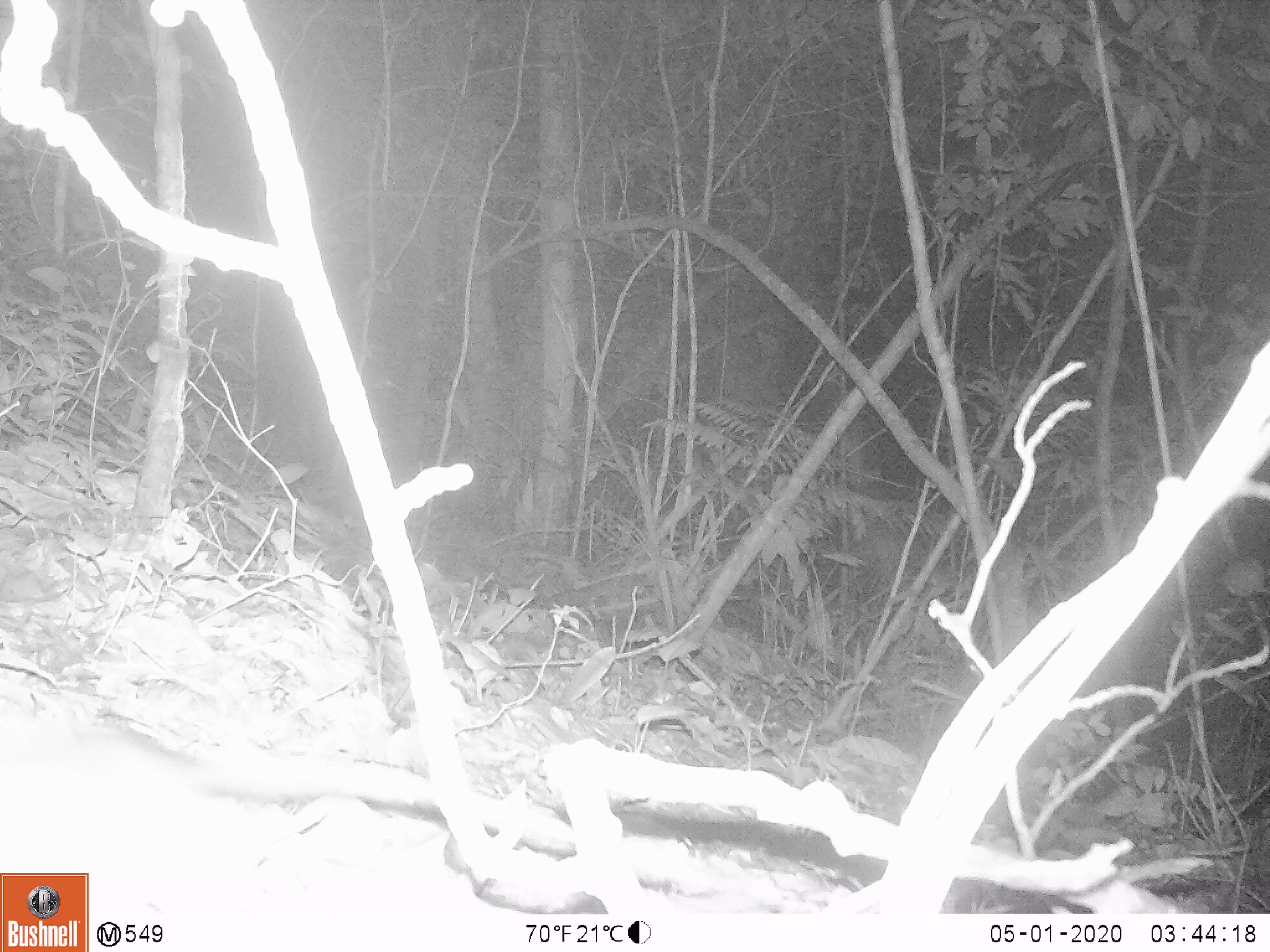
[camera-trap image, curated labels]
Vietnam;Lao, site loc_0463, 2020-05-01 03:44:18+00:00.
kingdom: Animalia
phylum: Chordata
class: Mammalia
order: Rodentia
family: Muridae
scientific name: Muridae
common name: old-world mice and rats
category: unidentified murid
Unidentified murid (old-world mice and rats) (Muridae). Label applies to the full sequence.